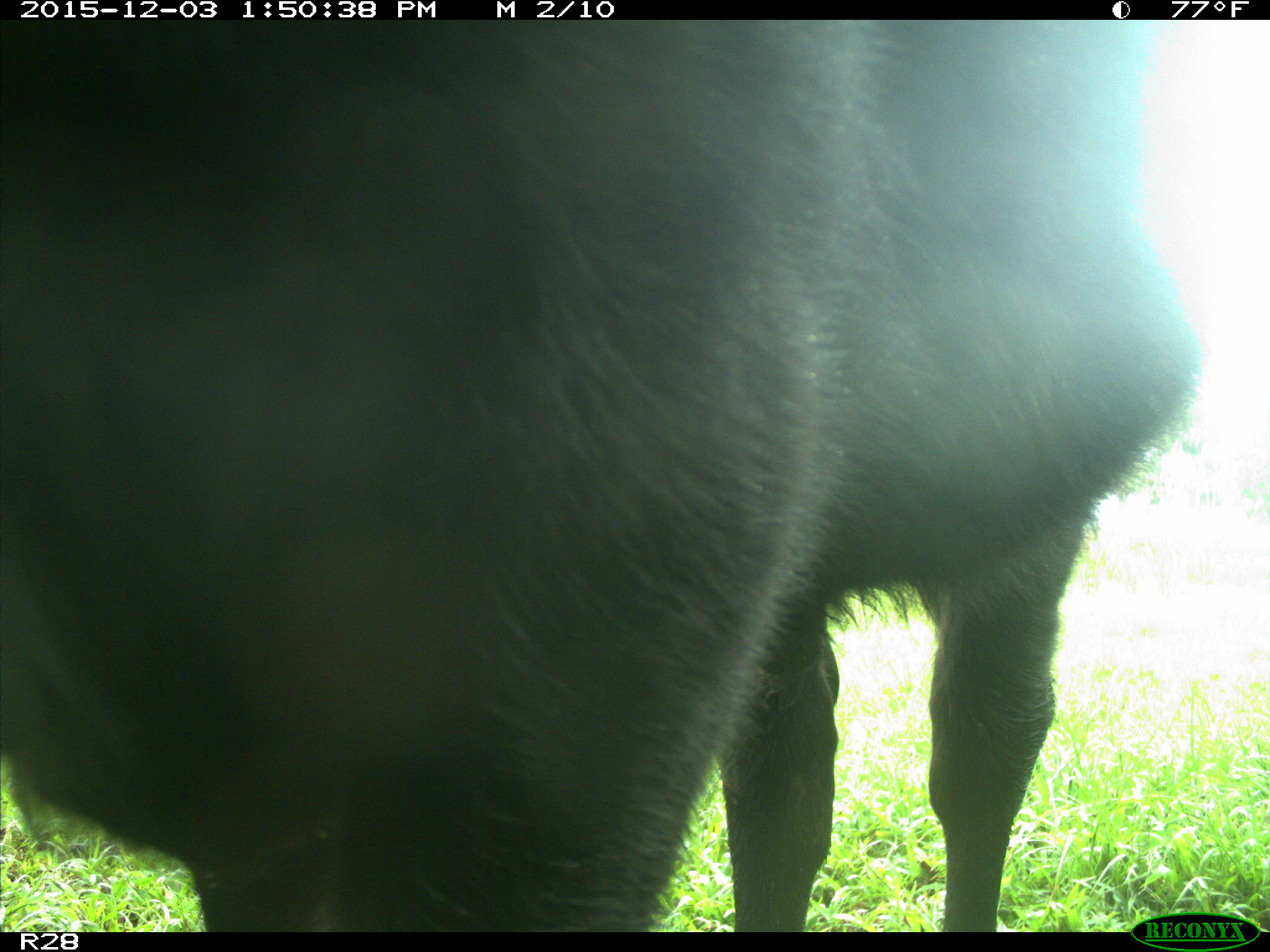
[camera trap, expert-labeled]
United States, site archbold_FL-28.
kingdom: Animalia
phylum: Chordata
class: Mammalia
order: Artiodactyla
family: Bovidae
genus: Bos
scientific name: Bos taurus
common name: domestic cow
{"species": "Bos taurus (domestic cow)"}